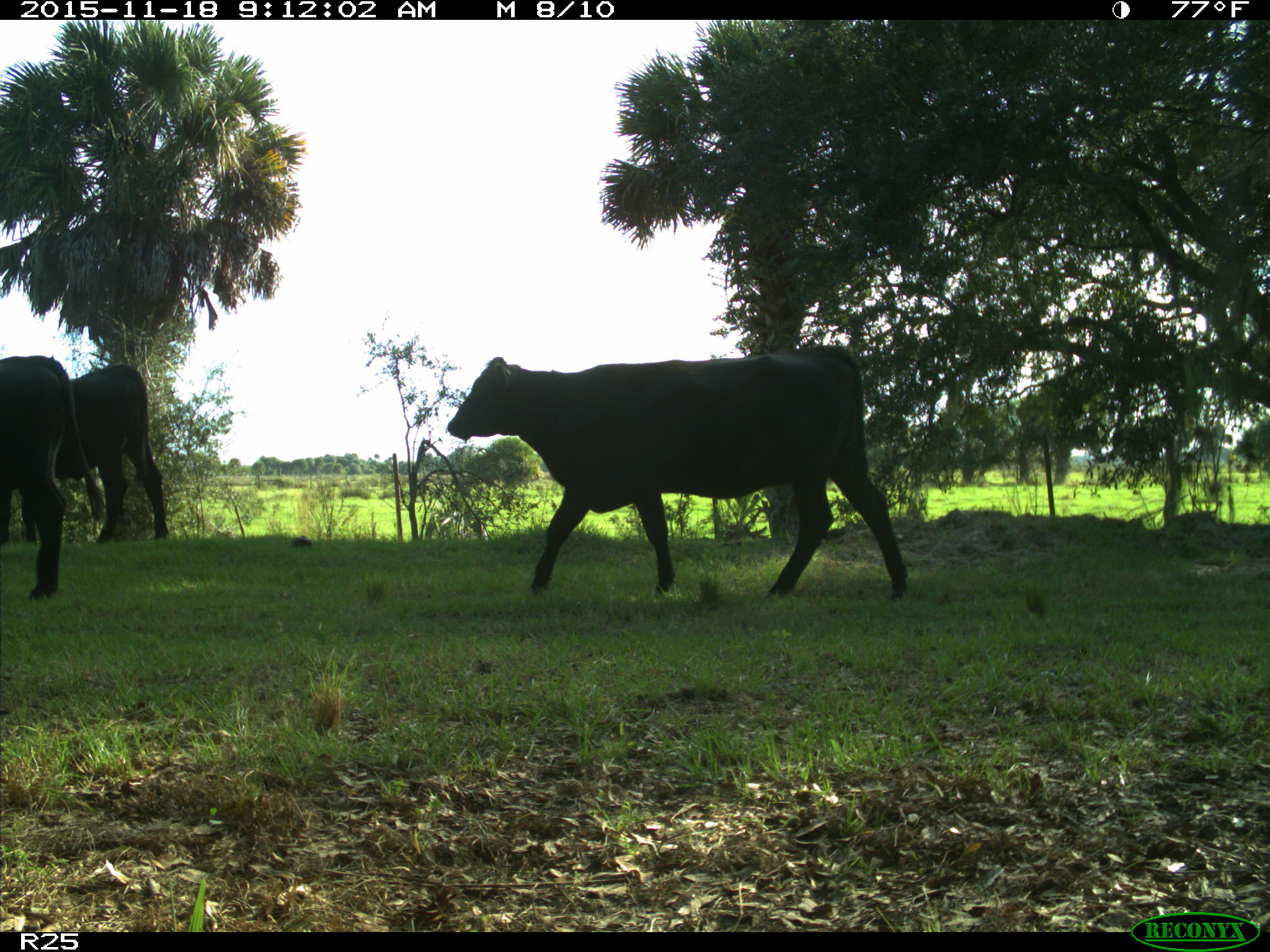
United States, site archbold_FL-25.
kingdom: Animalia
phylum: Chordata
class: Mammalia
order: Artiodactyla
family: Bovidae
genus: Bos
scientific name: Bos taurus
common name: domestic cow